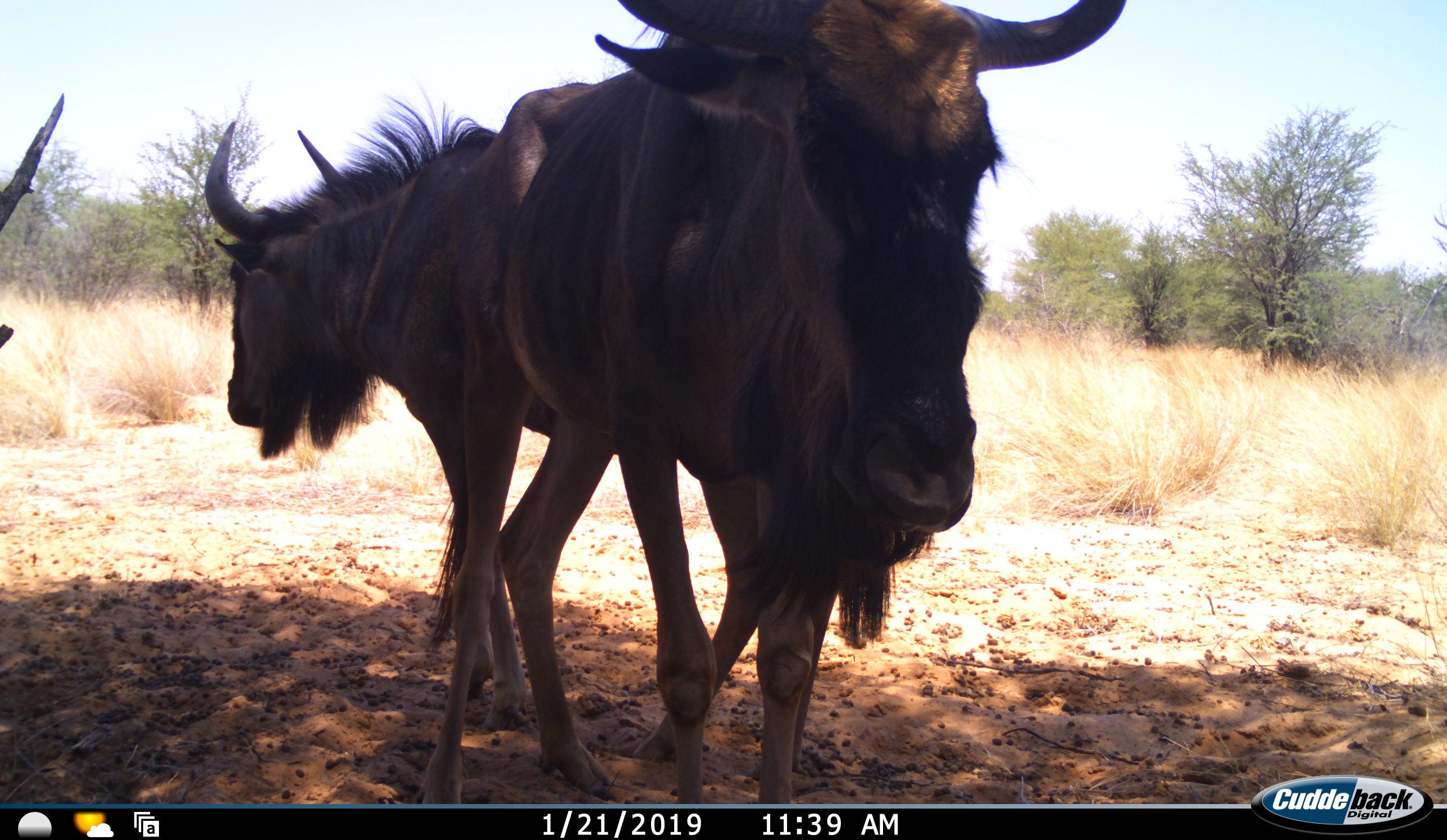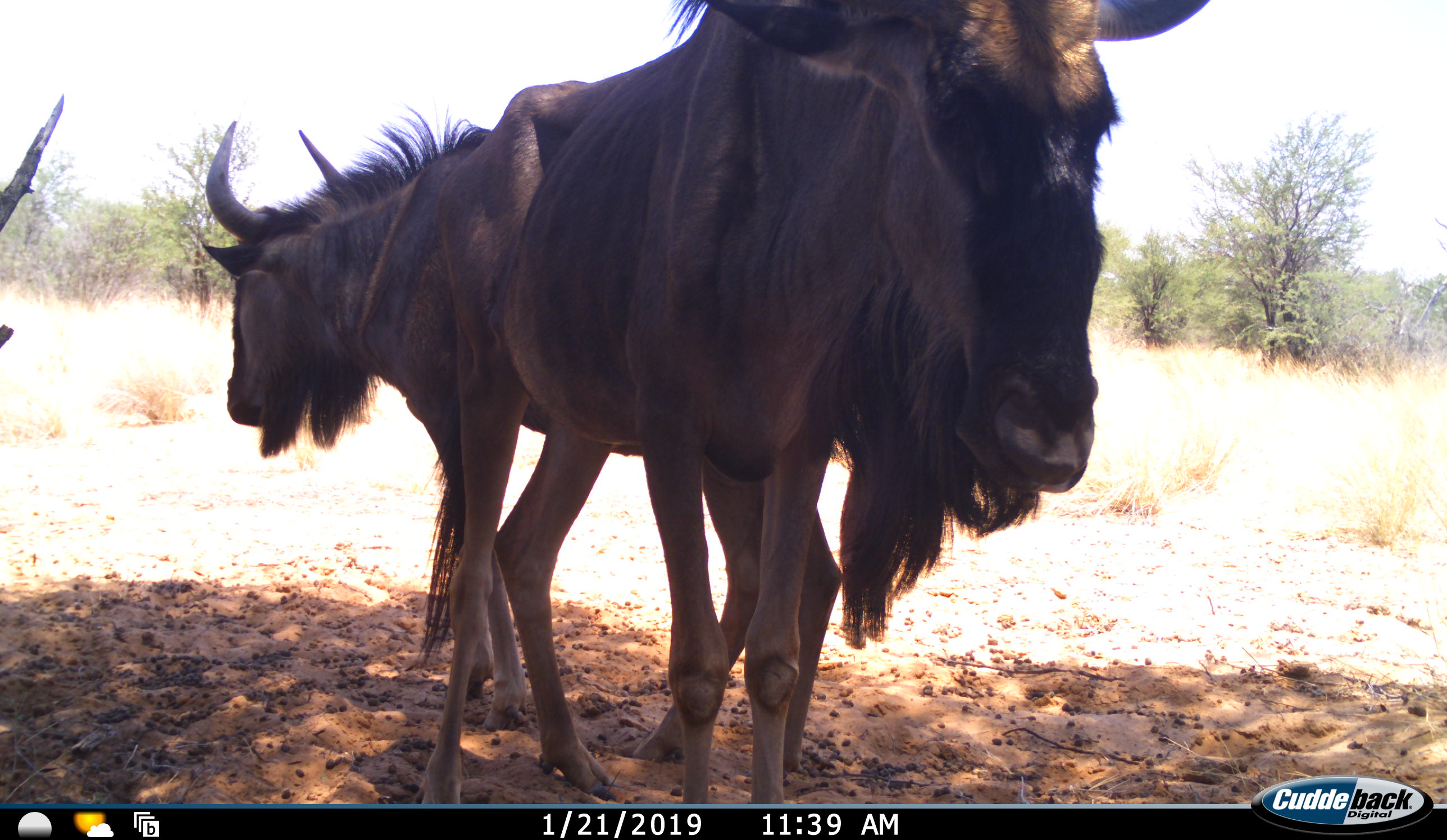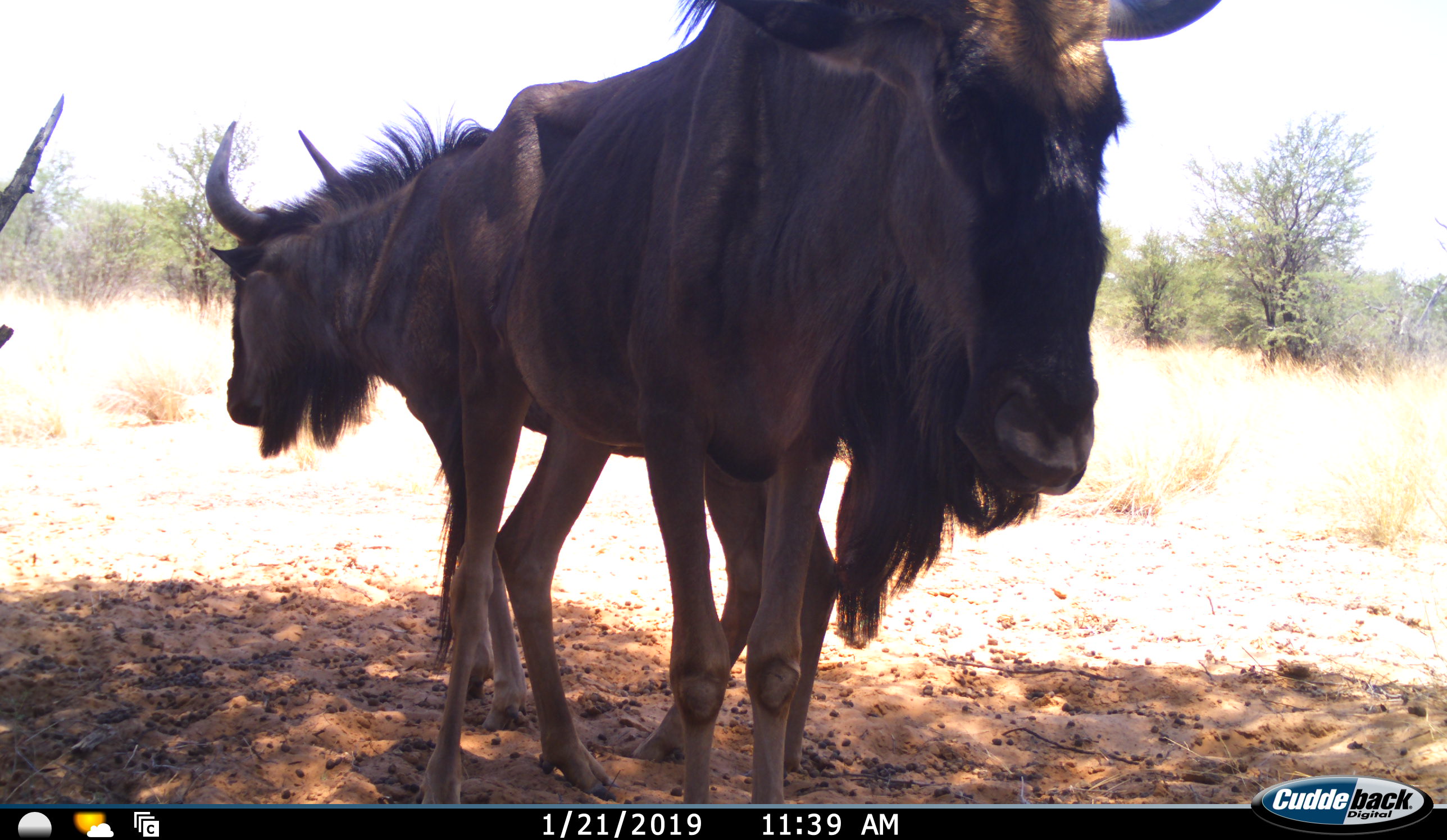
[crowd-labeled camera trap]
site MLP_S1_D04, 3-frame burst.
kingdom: Animalia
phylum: Chordata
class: Mammalia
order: Artiodactyla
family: Bovidae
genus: Connochaetes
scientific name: Connochaetes taurinus taurinus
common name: blue wildebeest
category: wildebeestblue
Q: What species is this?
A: Wildebeestblue (blue wildebeest) (Connochaetes taurinus taurinus).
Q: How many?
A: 2.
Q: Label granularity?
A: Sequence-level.